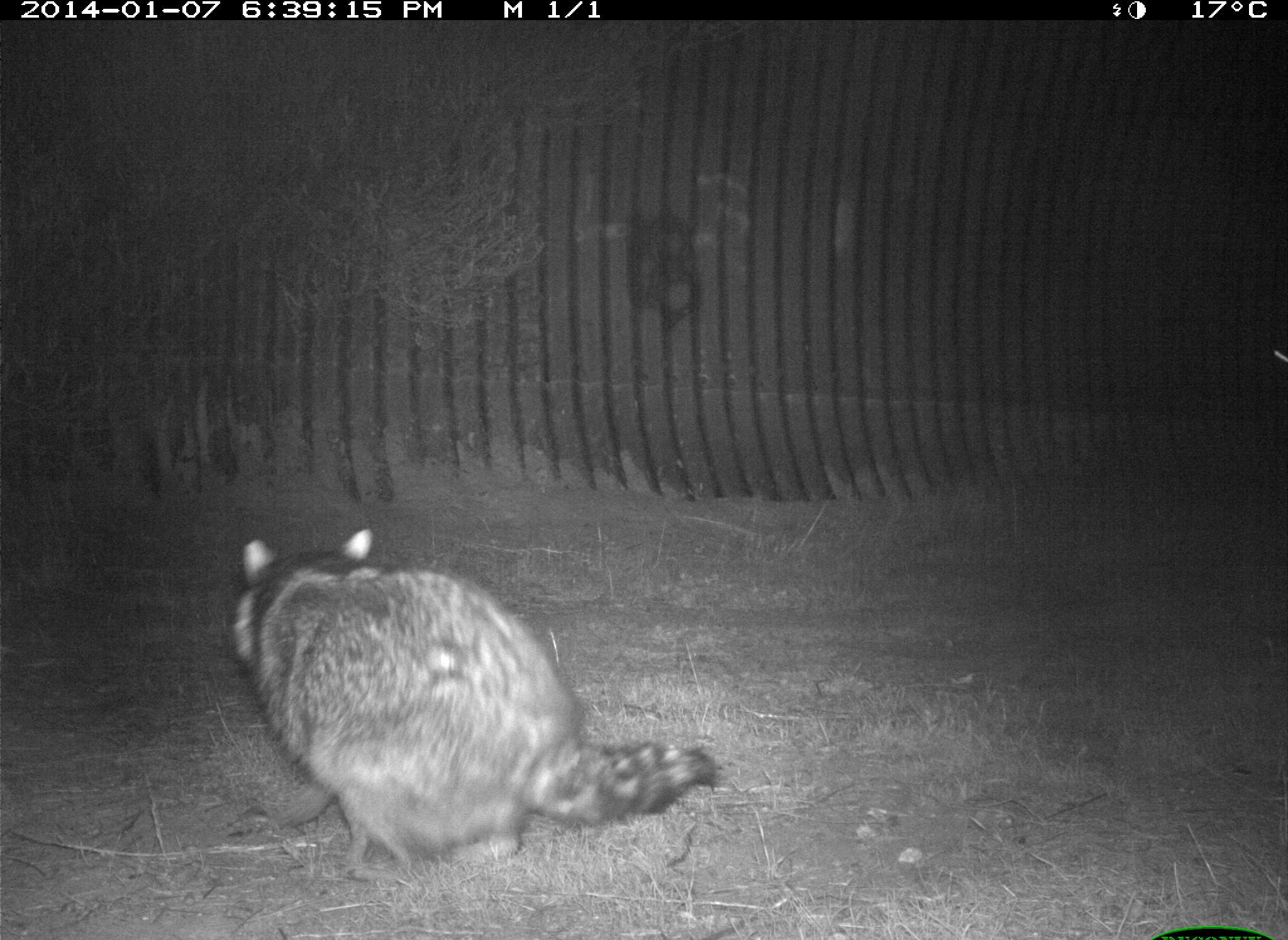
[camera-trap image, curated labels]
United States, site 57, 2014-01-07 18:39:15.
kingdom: Animalia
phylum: Chordata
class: Mammalia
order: Carnivora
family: Procyonidae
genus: Procyon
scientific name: Procyon lotor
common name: raccoon